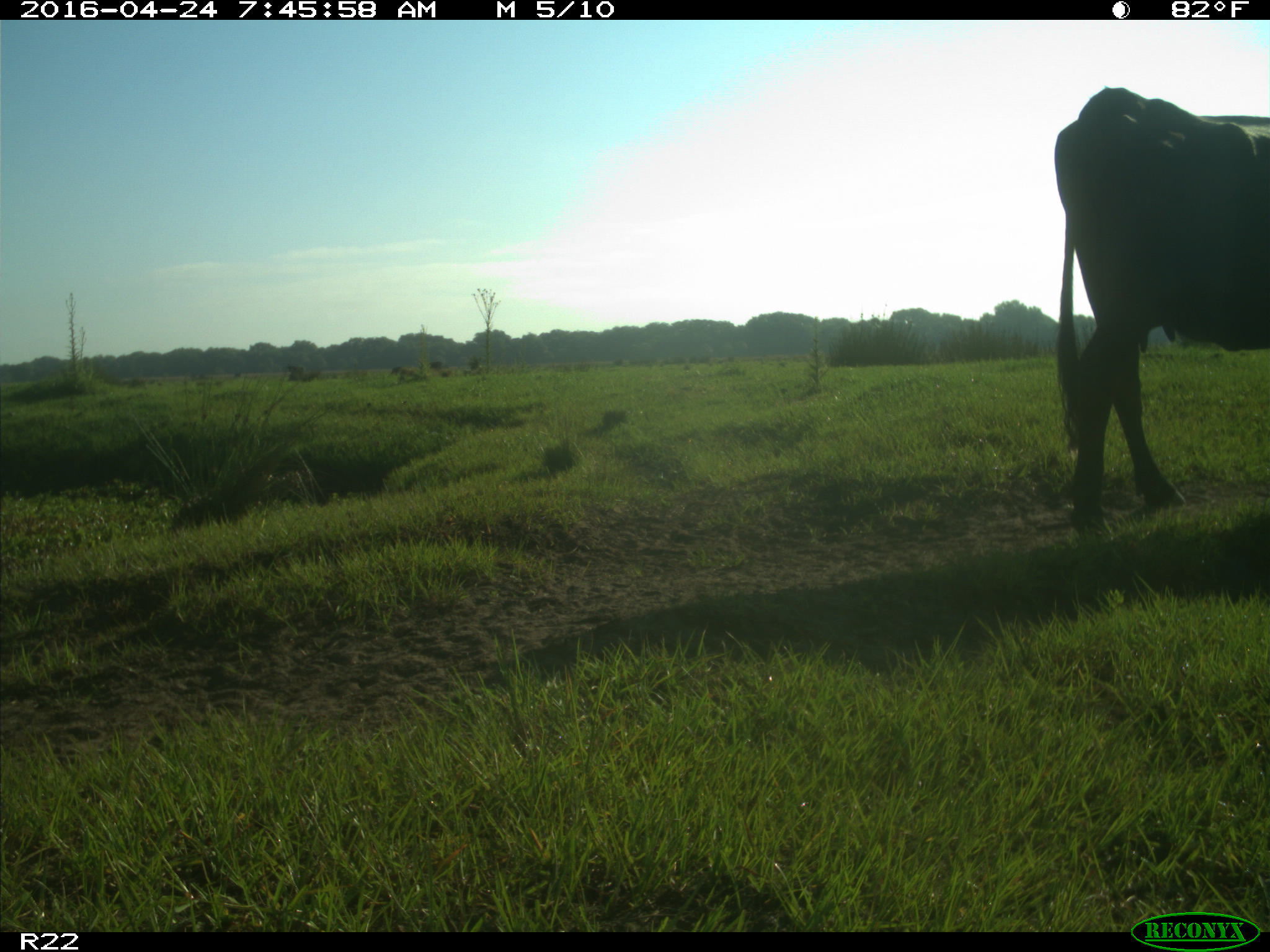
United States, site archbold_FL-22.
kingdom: Animalia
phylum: Chordata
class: Mammalia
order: Artiodactyla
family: Bovidae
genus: Bos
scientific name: Bos taurus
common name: domestic cow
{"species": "Bos taurus (domestic cow)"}